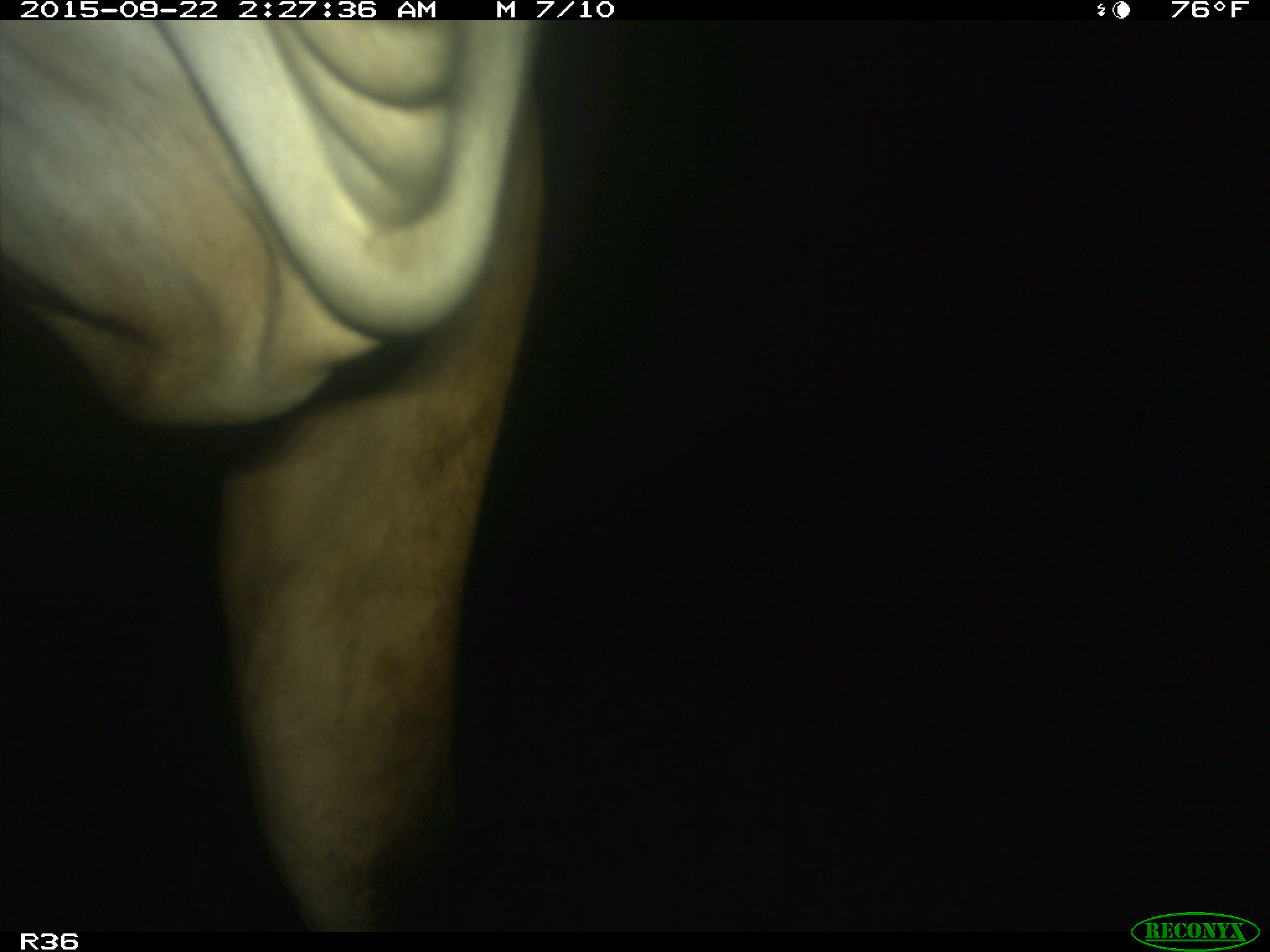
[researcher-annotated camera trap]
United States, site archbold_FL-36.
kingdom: Animalia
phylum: Chordata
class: Mammalia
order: Artiodactyla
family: Bovidae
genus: Bos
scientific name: Bos taurus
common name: domestic cow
Bos taurus (domestic cow).